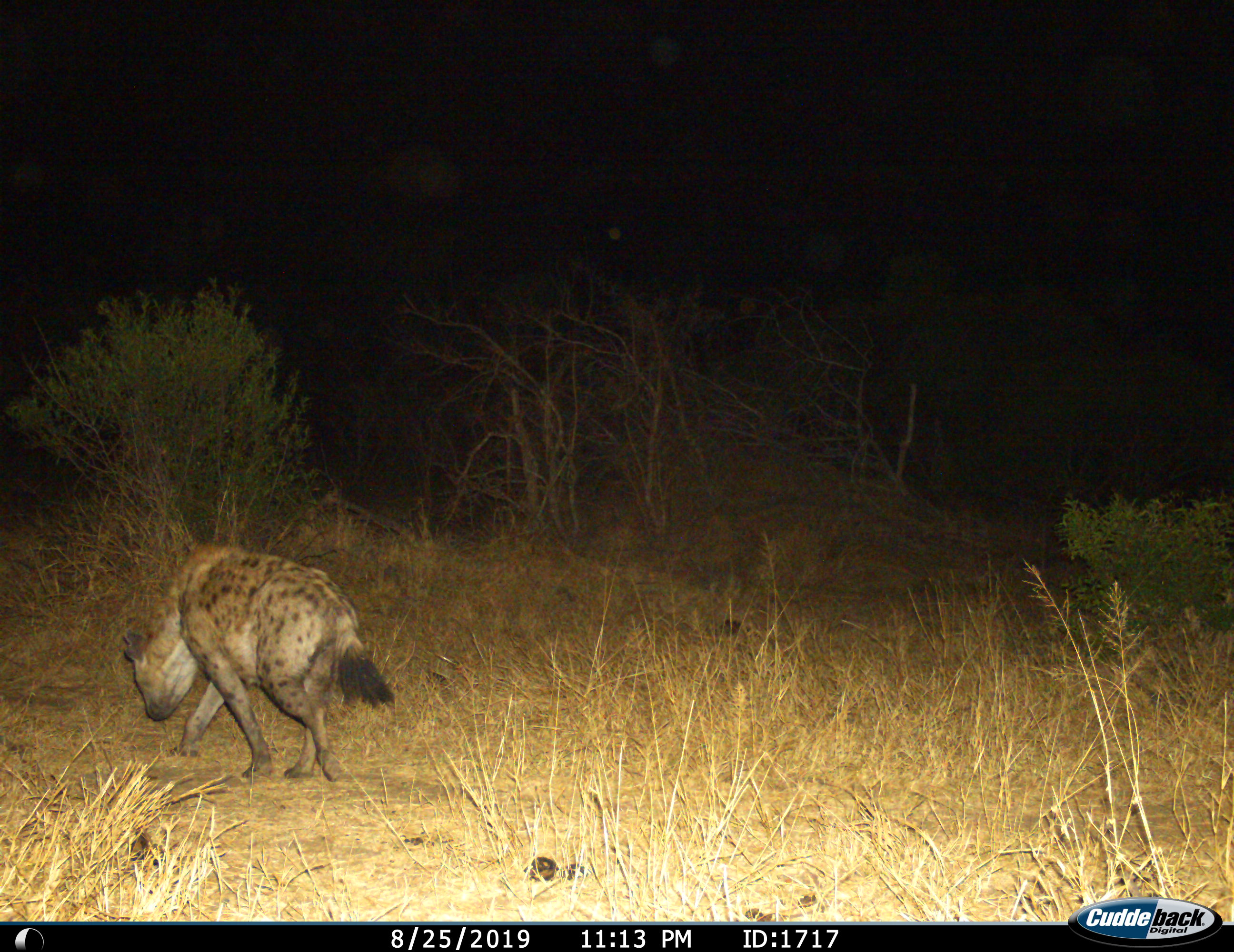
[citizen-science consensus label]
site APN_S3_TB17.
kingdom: Animalia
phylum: Chordata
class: Mammalia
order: Carnivora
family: Hyaenidae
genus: Crocuta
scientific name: Crocuta crocuta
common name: spotted hyena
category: hyenaspotted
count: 1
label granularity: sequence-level